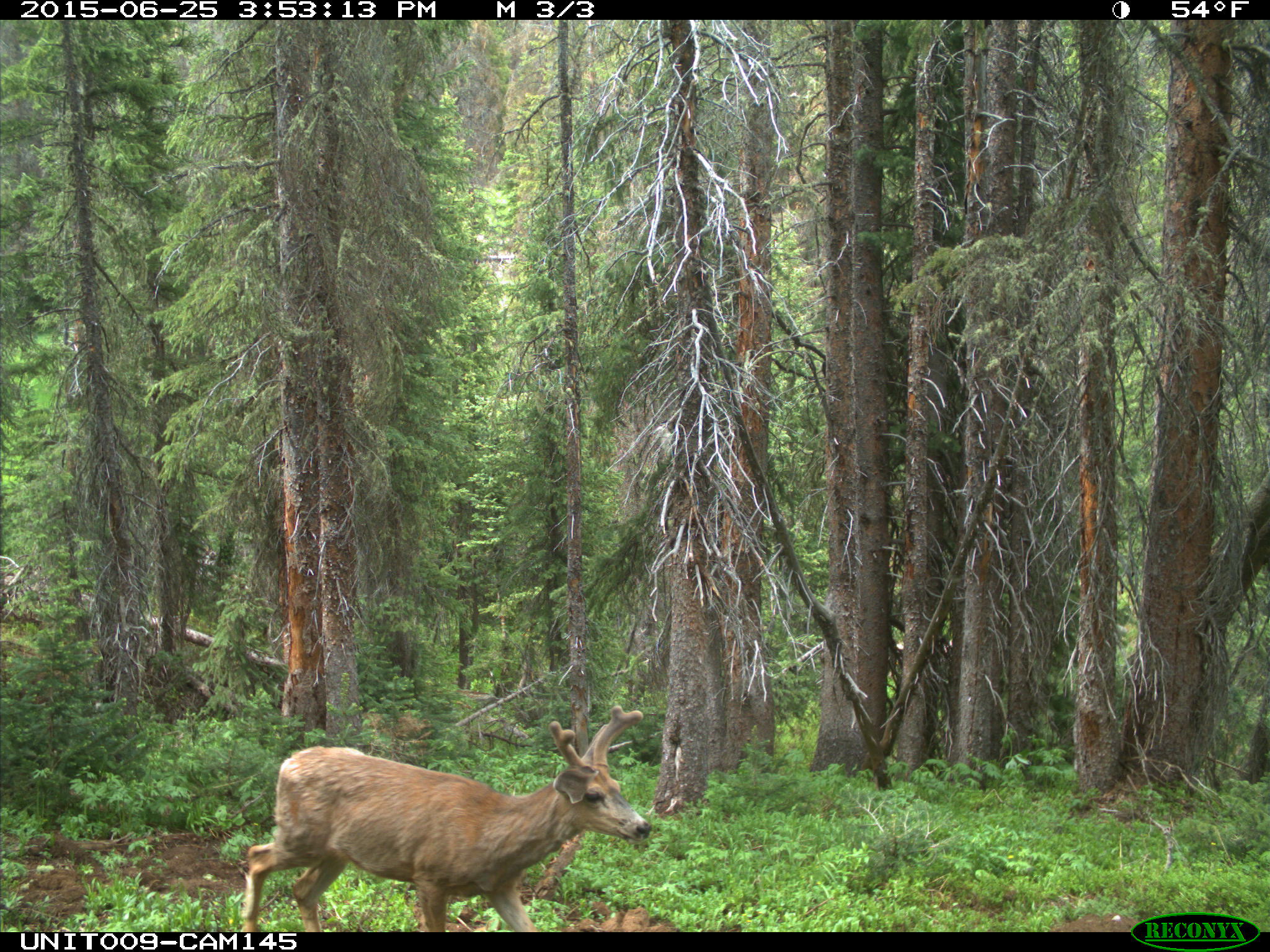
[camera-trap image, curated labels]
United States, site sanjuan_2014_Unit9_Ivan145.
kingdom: Animalia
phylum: Chordata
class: Mammalia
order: Artiodactyla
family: Cervidae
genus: Odocoileus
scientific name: Odocoileus hemionus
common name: mule deer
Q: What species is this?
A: Odocoileus hemionus (mule deer).